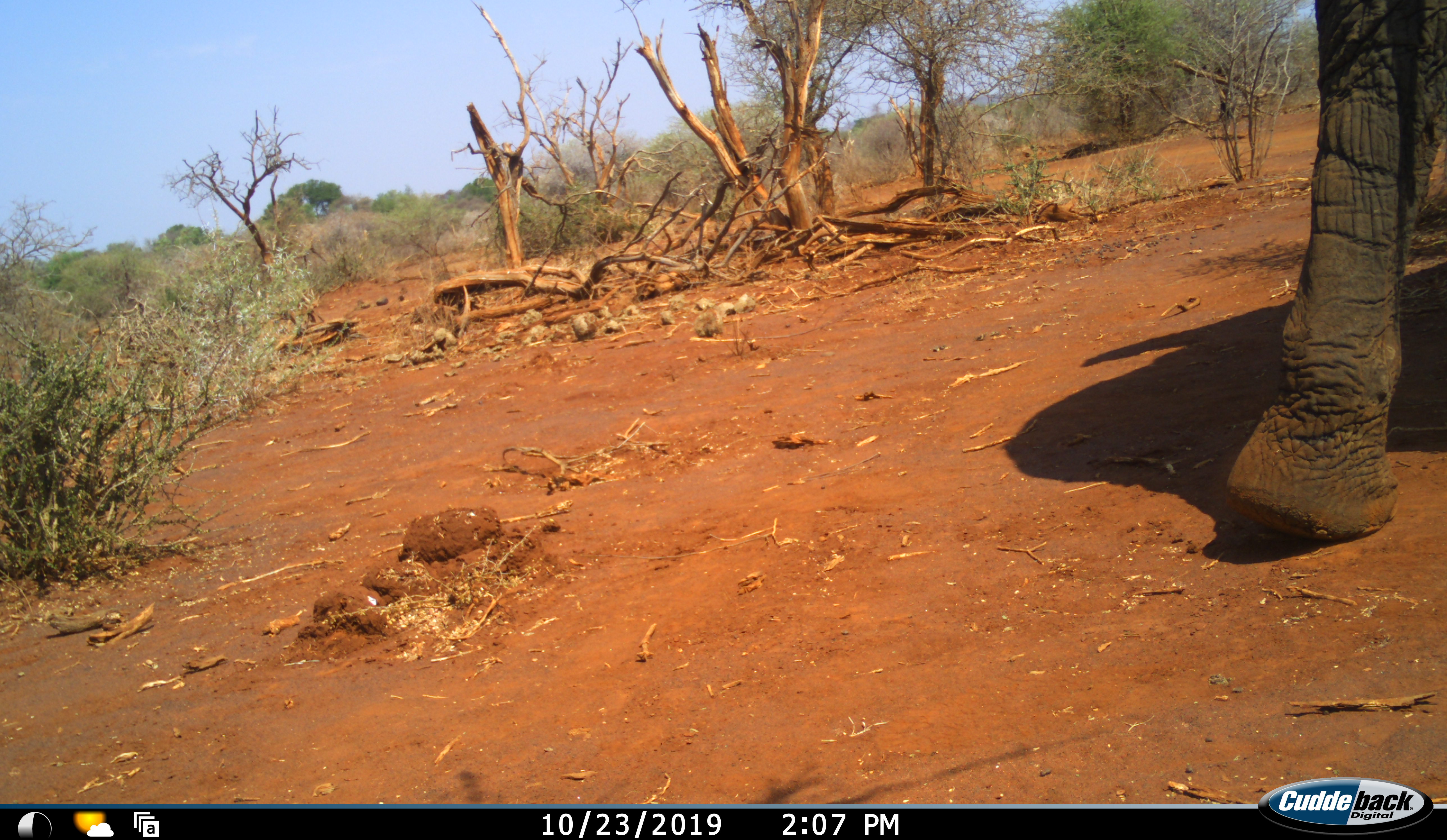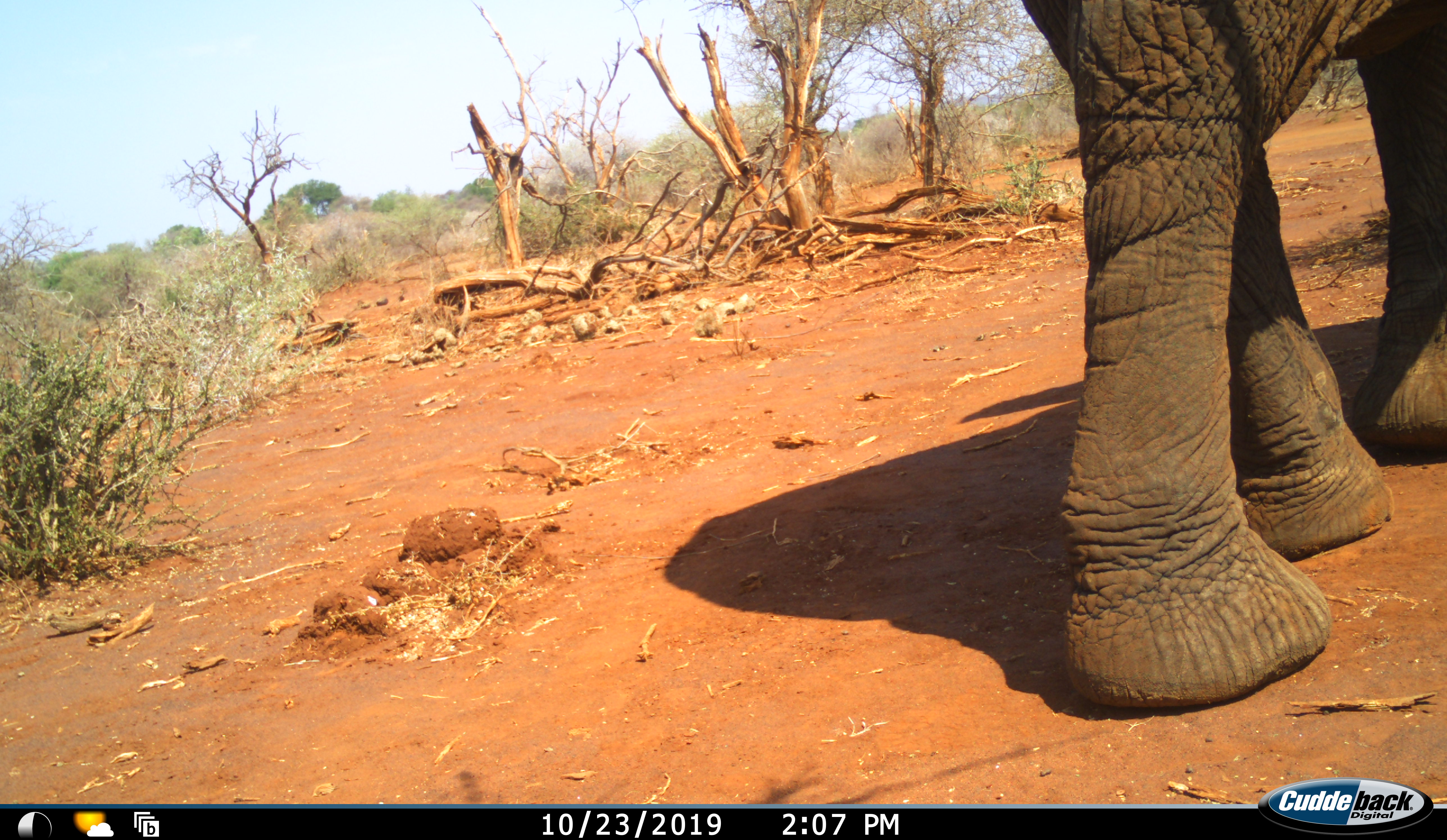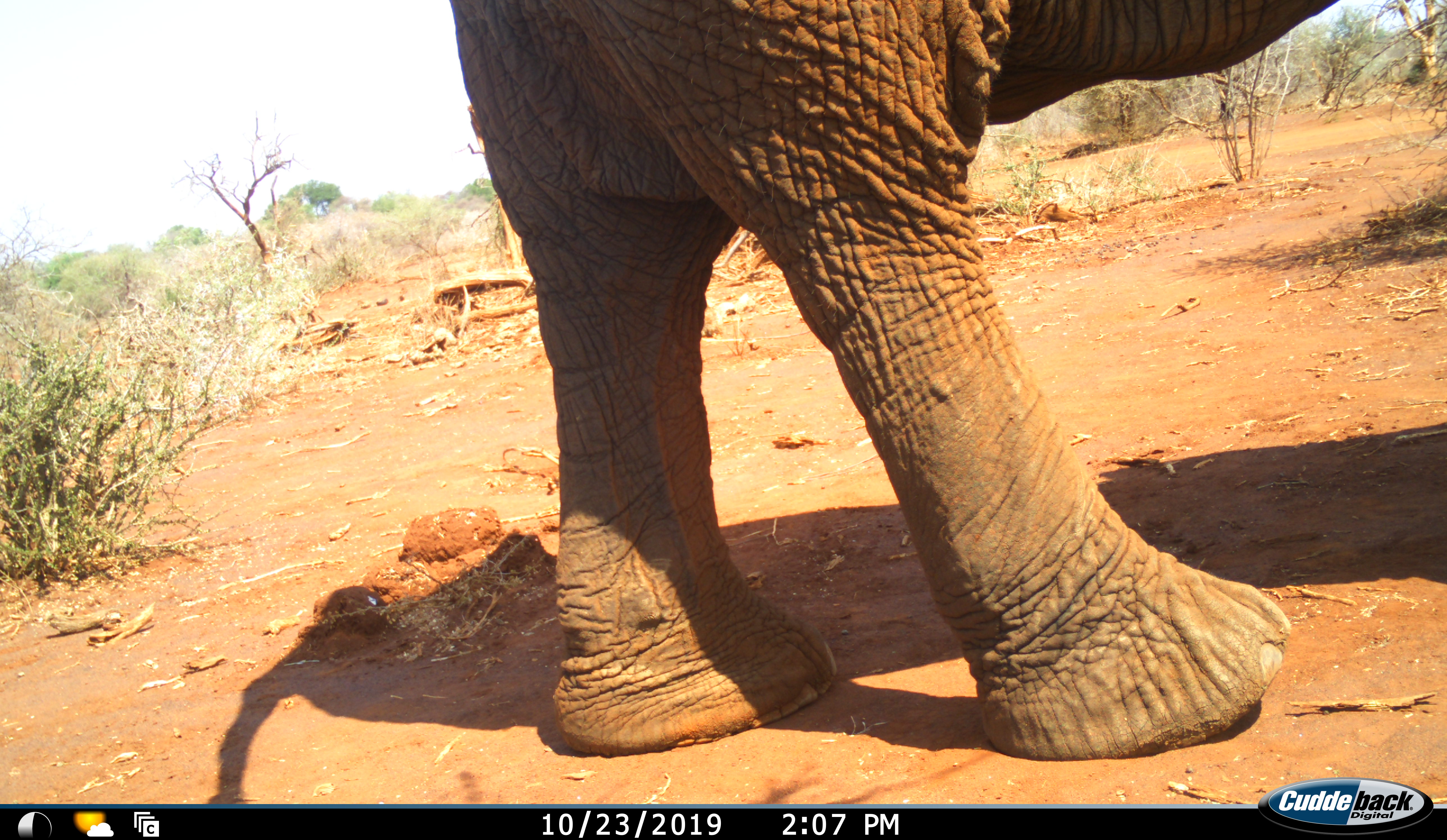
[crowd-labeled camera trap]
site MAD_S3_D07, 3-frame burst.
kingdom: Animalia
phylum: Chordata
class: Mammalia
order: Proboscidea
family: Elephantidae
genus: Loxodonta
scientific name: Loxodonta africana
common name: african bush elephant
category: elephant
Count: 1.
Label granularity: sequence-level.